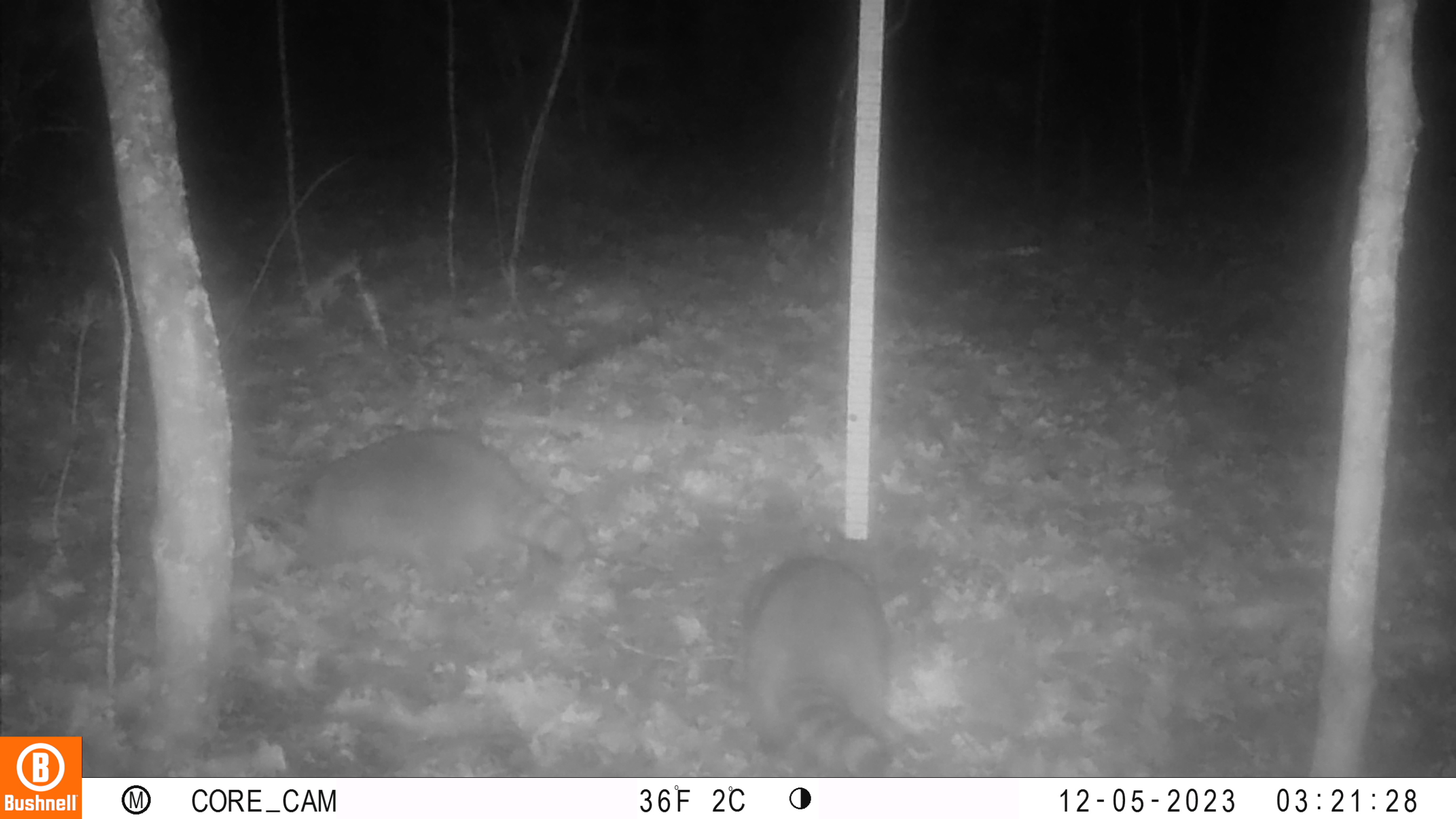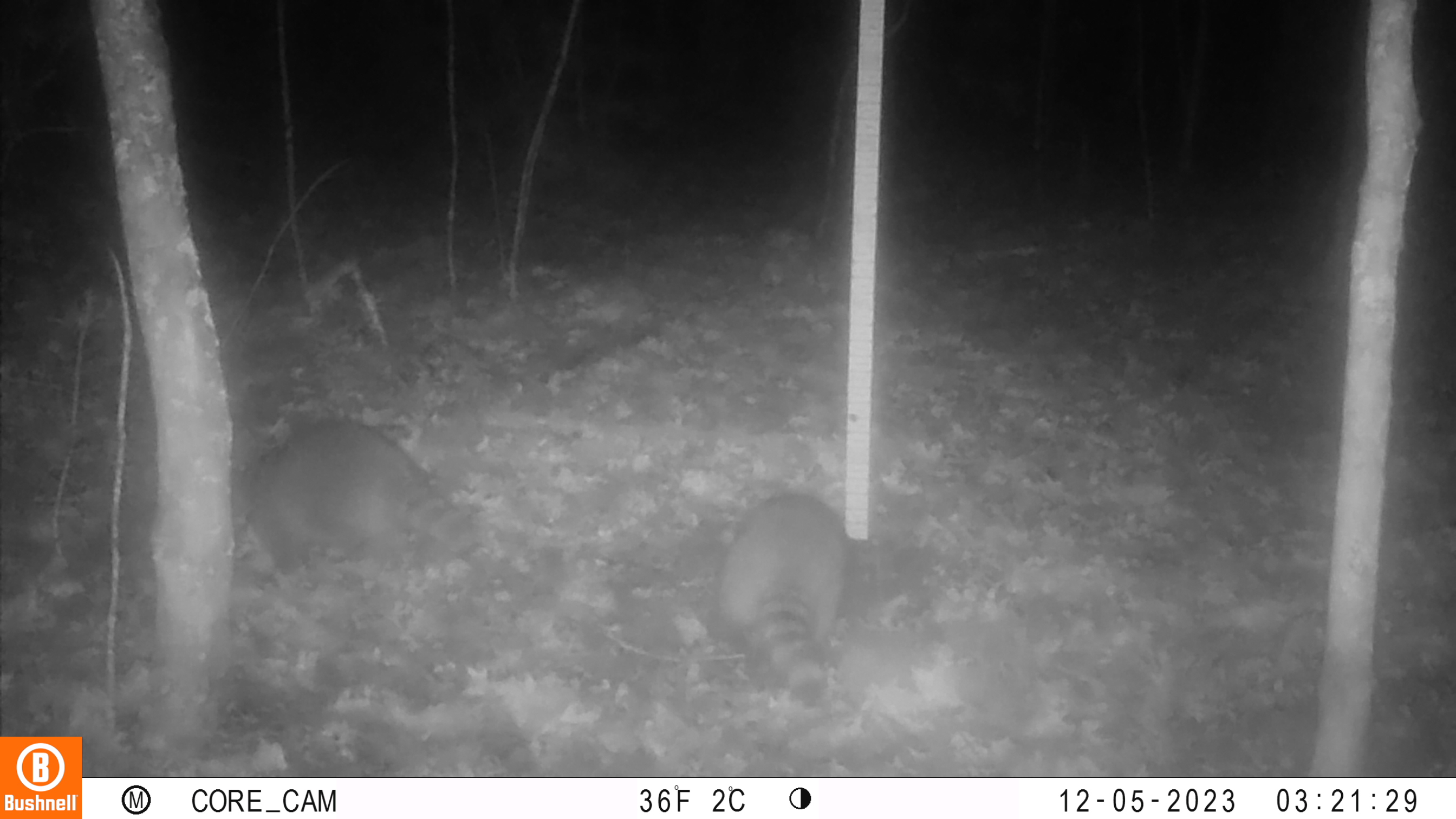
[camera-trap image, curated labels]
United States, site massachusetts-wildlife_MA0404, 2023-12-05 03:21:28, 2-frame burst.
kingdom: Animalia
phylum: Chordata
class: Mammalia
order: Carnivora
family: Procyonidae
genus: Procyon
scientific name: Procyon lotor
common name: raccoon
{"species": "raccoon (Procyon lotor)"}